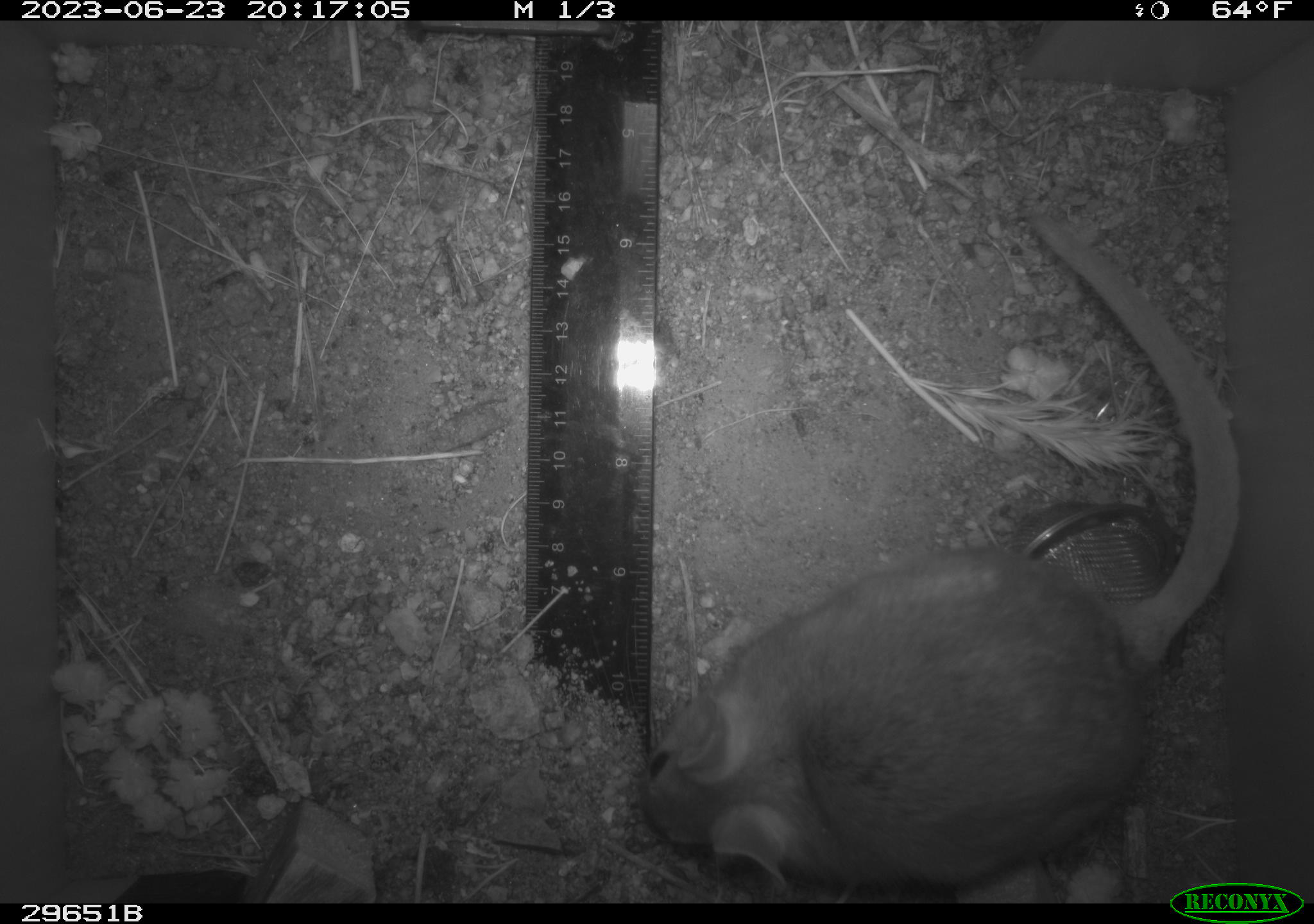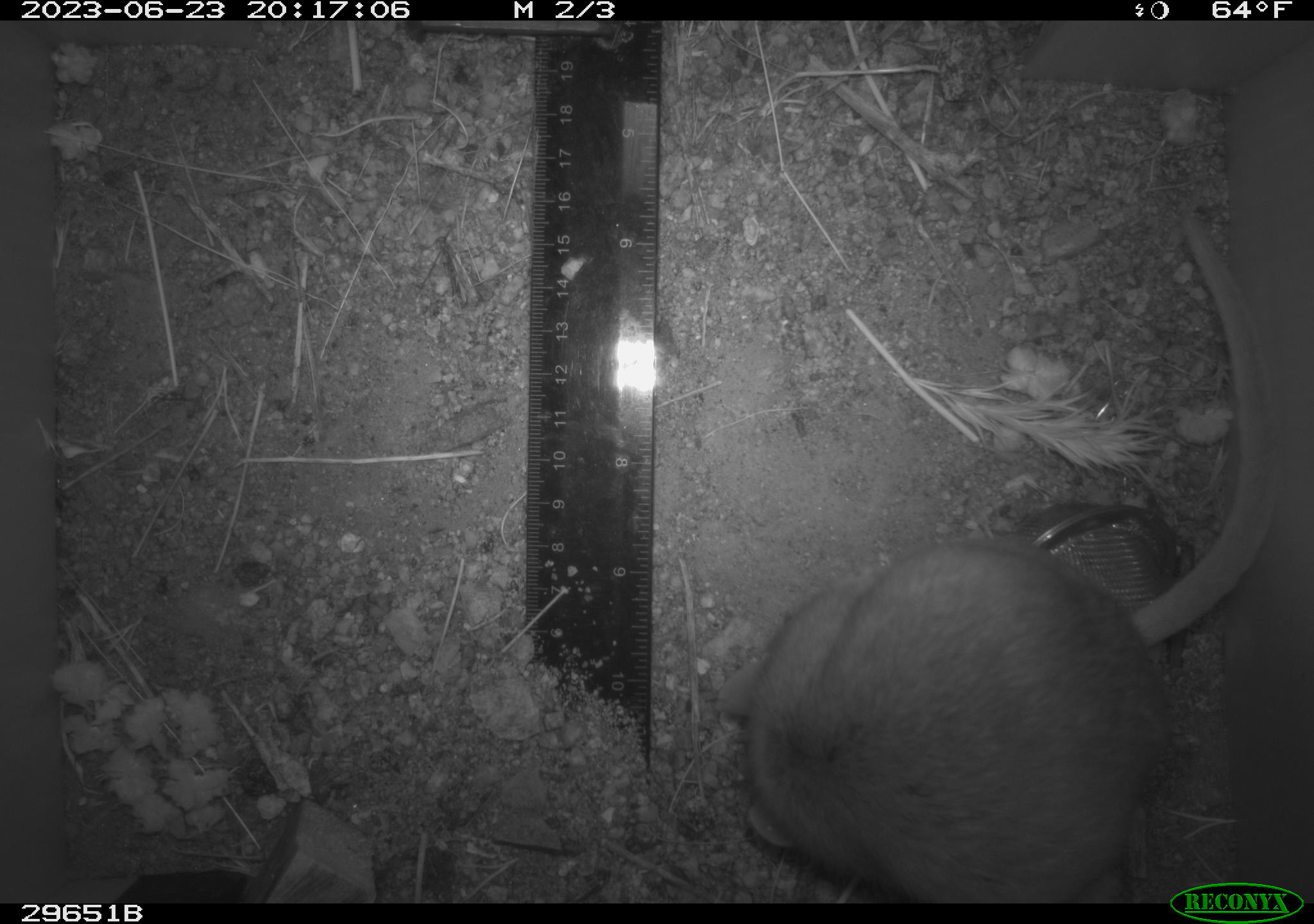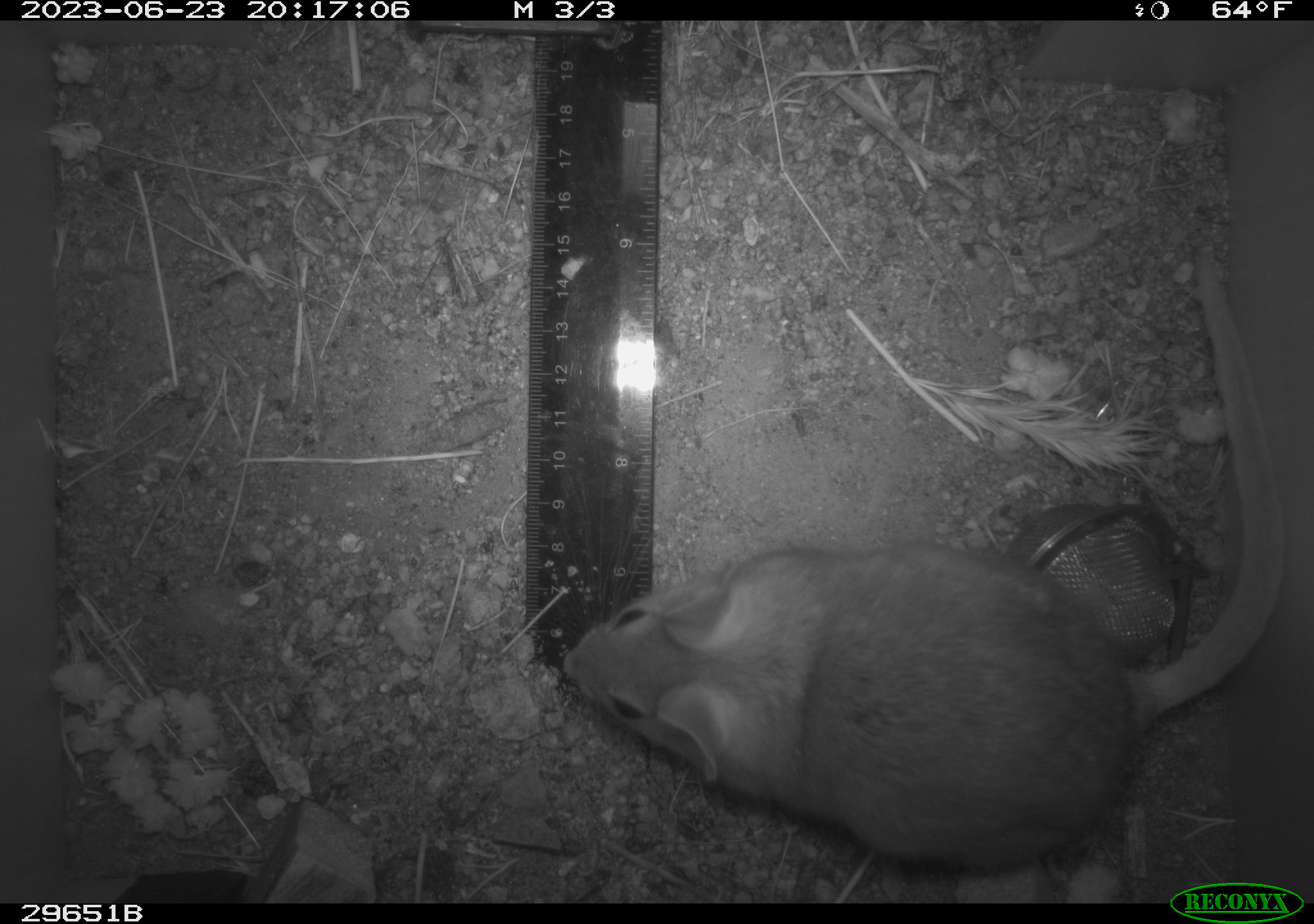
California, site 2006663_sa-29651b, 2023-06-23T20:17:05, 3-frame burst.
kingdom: Animalia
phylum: Chordata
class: Mammalia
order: Rodentia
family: Cricetidae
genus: Neotoma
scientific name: Neotoma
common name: pack rat or woodrat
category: neotoma species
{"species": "neotoma species (pack rat or woodrat) (Neotoma)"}